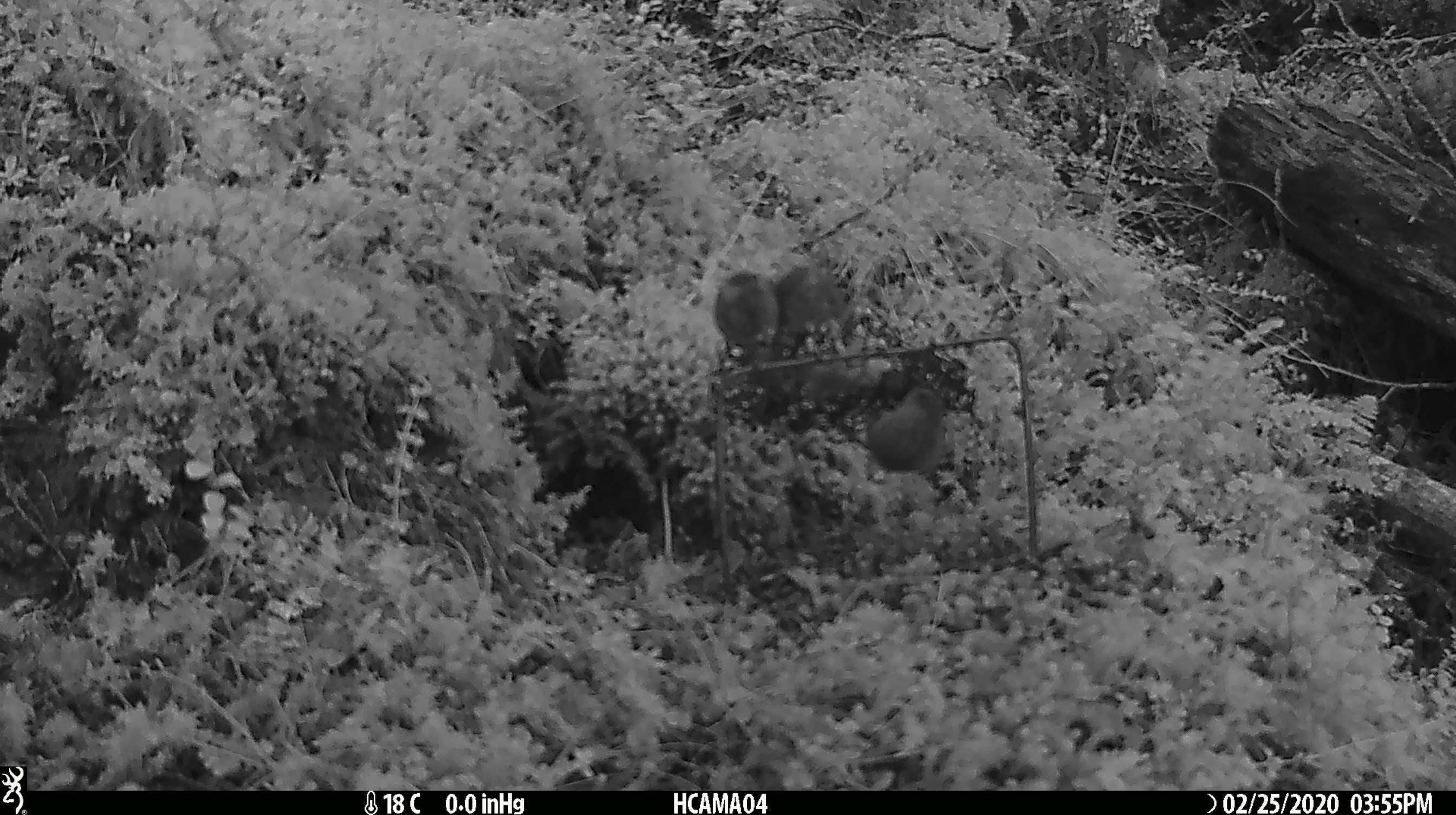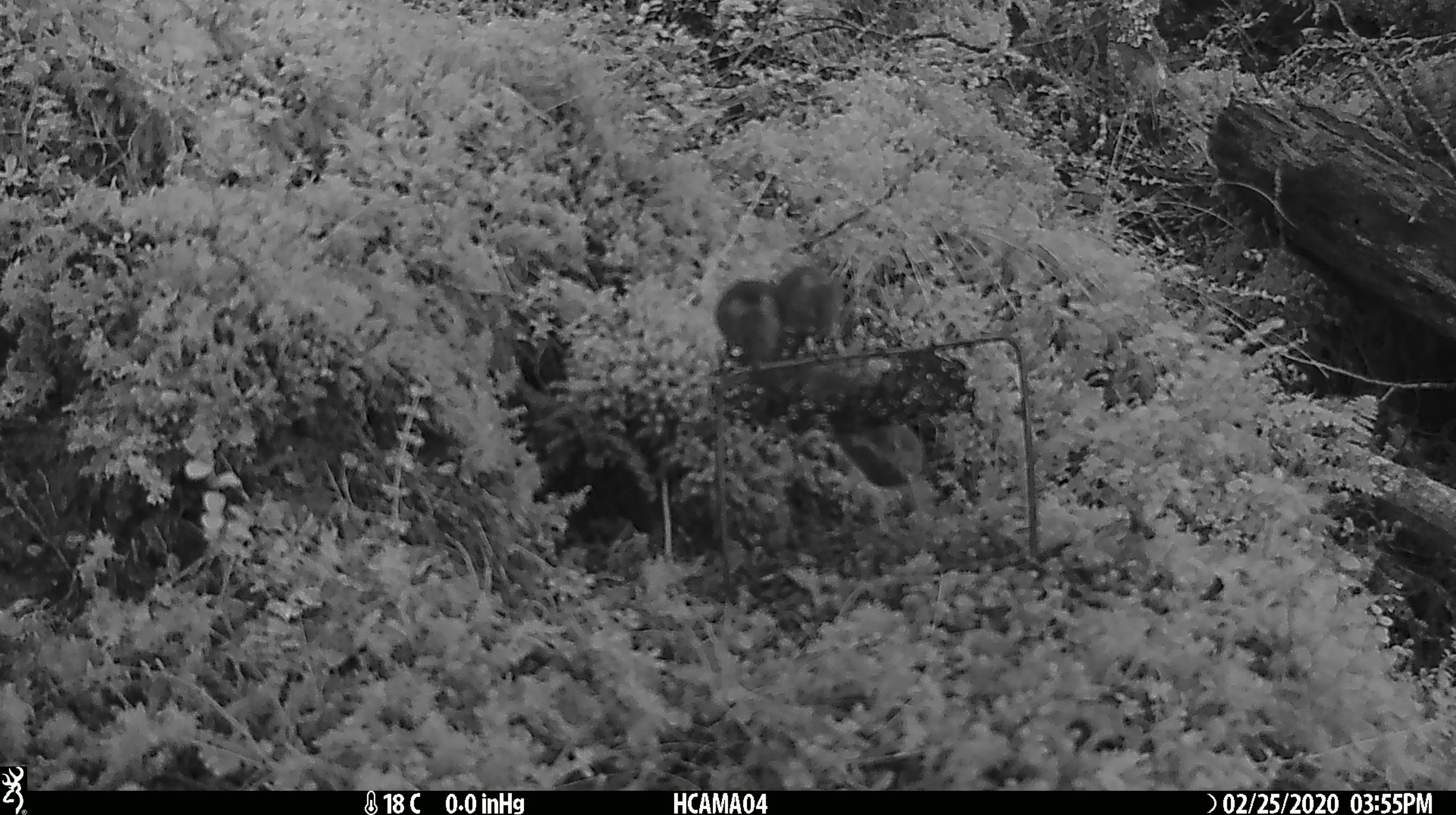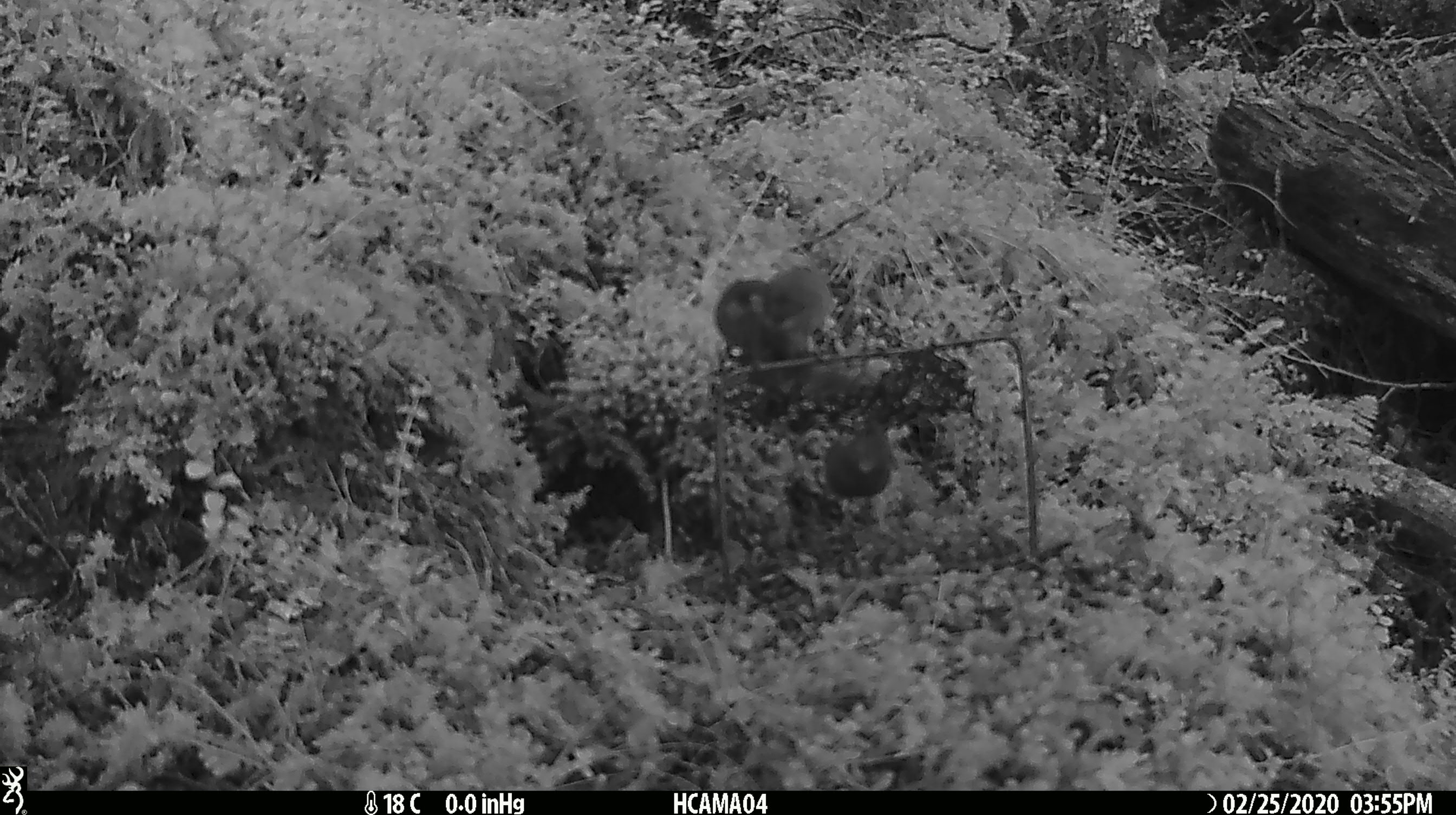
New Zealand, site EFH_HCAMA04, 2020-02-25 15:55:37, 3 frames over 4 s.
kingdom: Animalia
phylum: Chordata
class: Mammalia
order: Rodentia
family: Muridae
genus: Mus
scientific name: Mus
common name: mouse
Mouse (Mus).